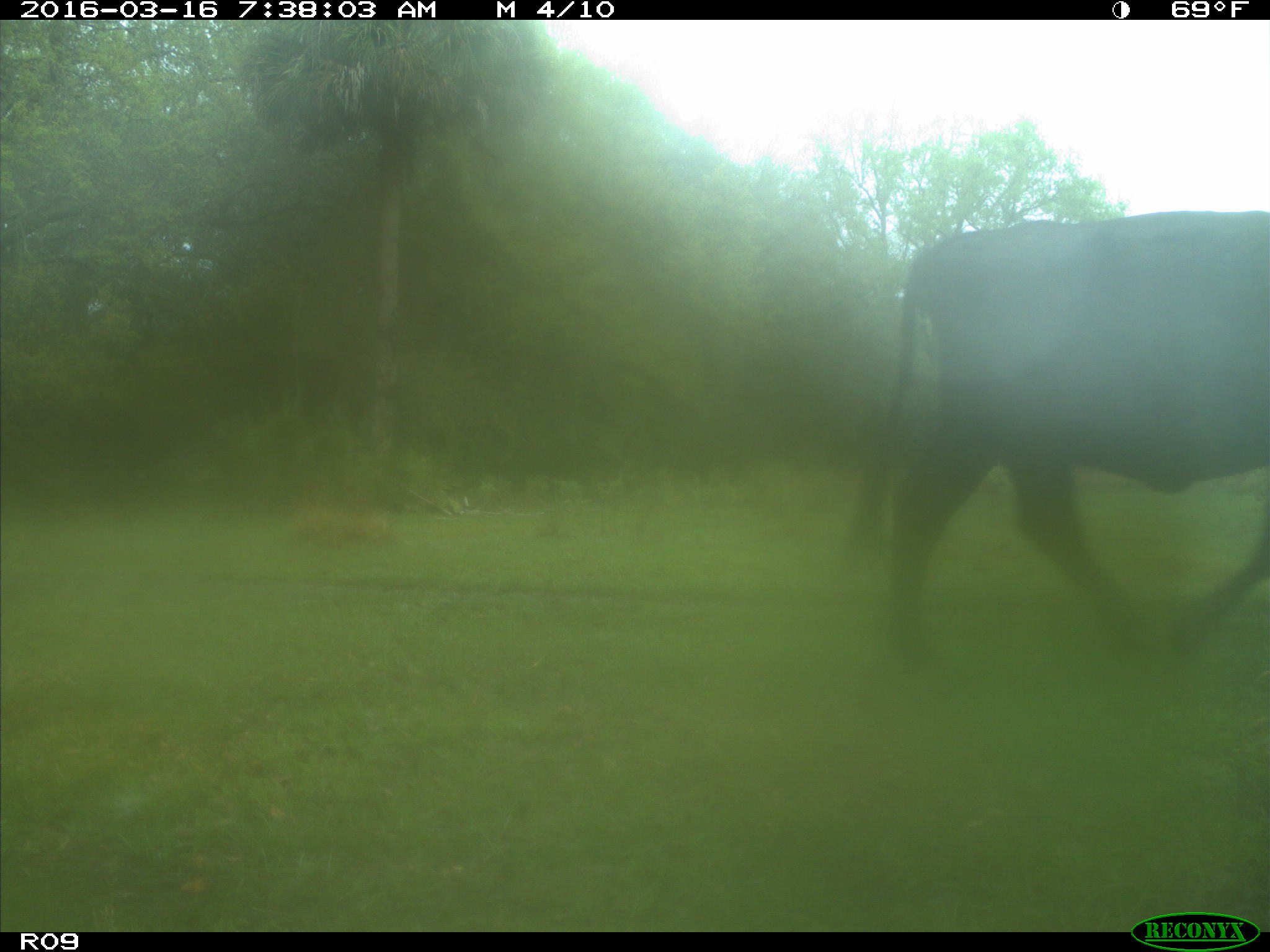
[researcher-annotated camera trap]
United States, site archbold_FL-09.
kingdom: Animalia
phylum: Chordata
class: Mammalia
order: Artiodactyla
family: Bovidae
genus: Bos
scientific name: Bos taurus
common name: domestic cow